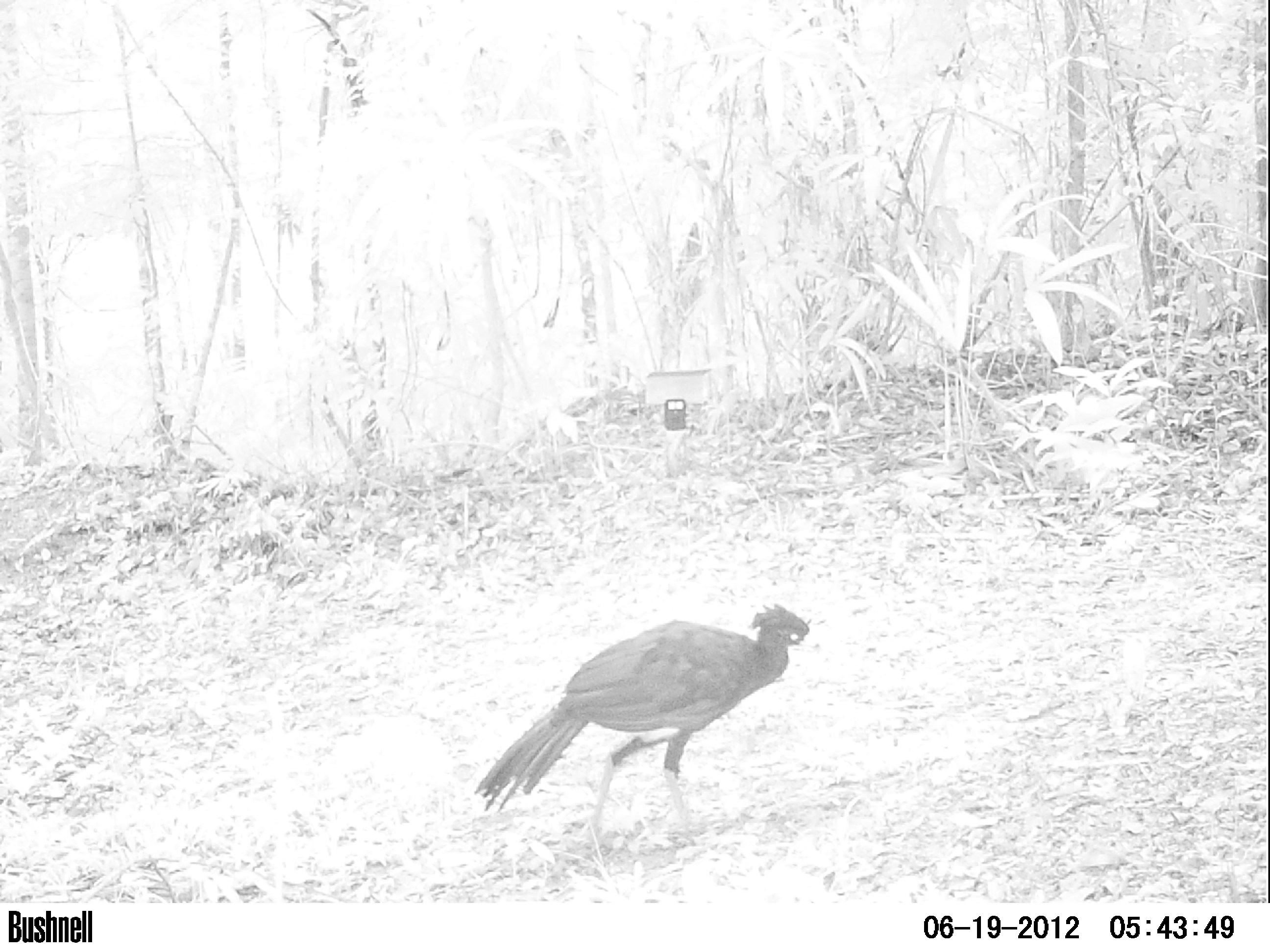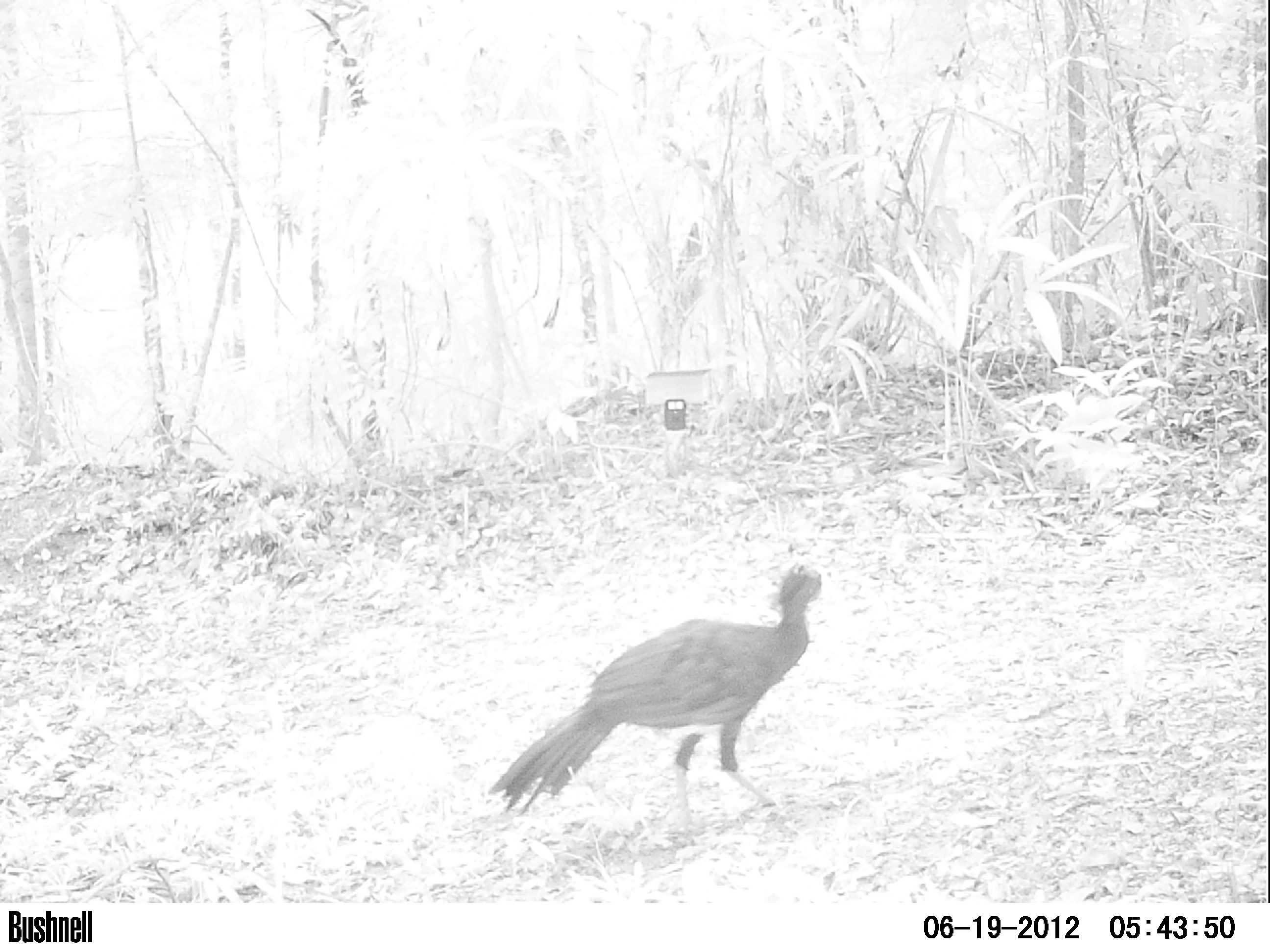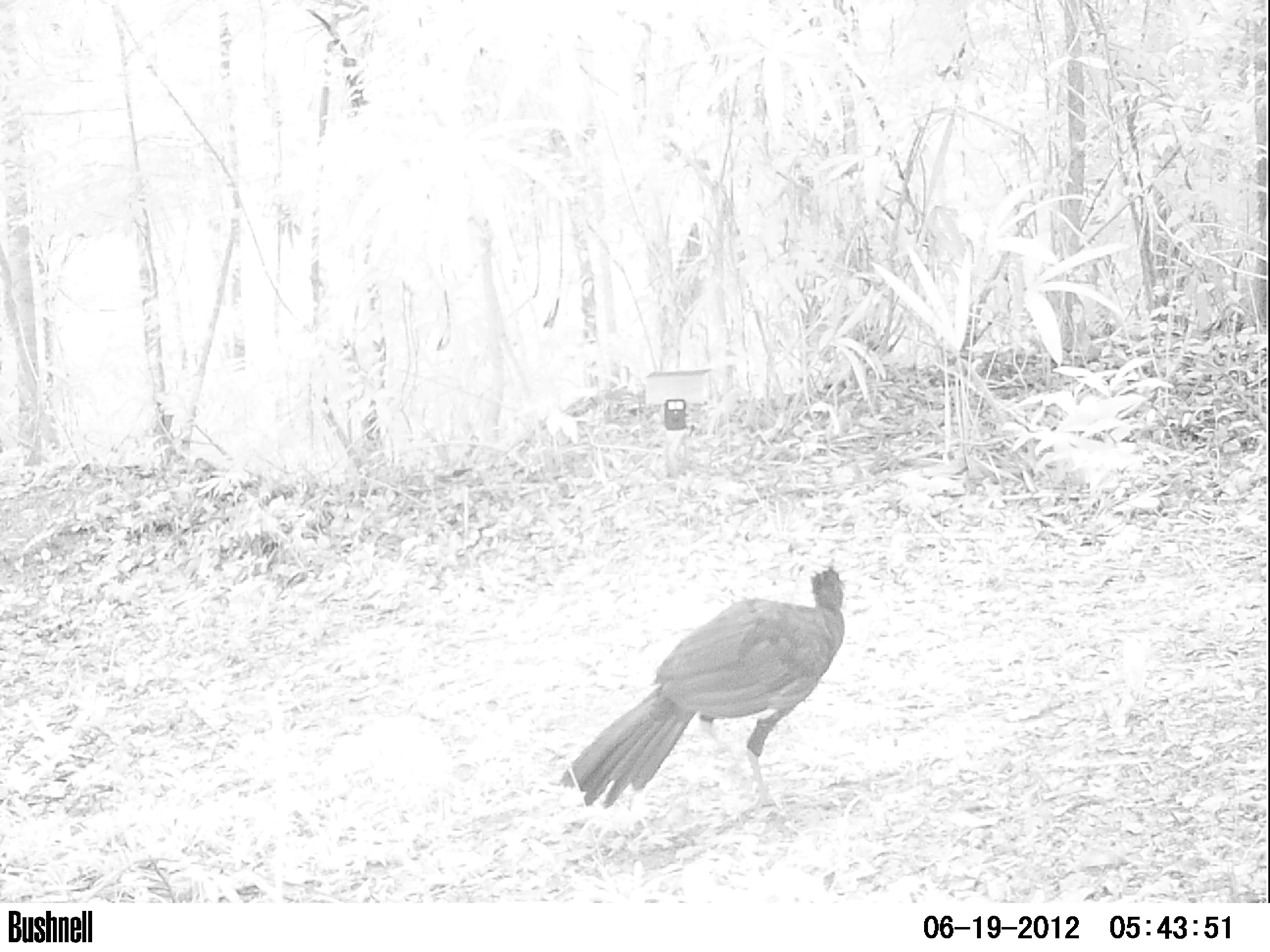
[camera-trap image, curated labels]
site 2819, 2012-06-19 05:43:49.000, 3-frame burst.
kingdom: Animalia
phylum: Chordata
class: Aves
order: Galliformes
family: Cracidae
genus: Crax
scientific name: Crax rubra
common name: great curassow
Crax rubra (great curassow), count 1, age adult, sex male.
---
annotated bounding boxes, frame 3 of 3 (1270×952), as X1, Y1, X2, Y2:
crax rubra: 558, 563, 846, 816